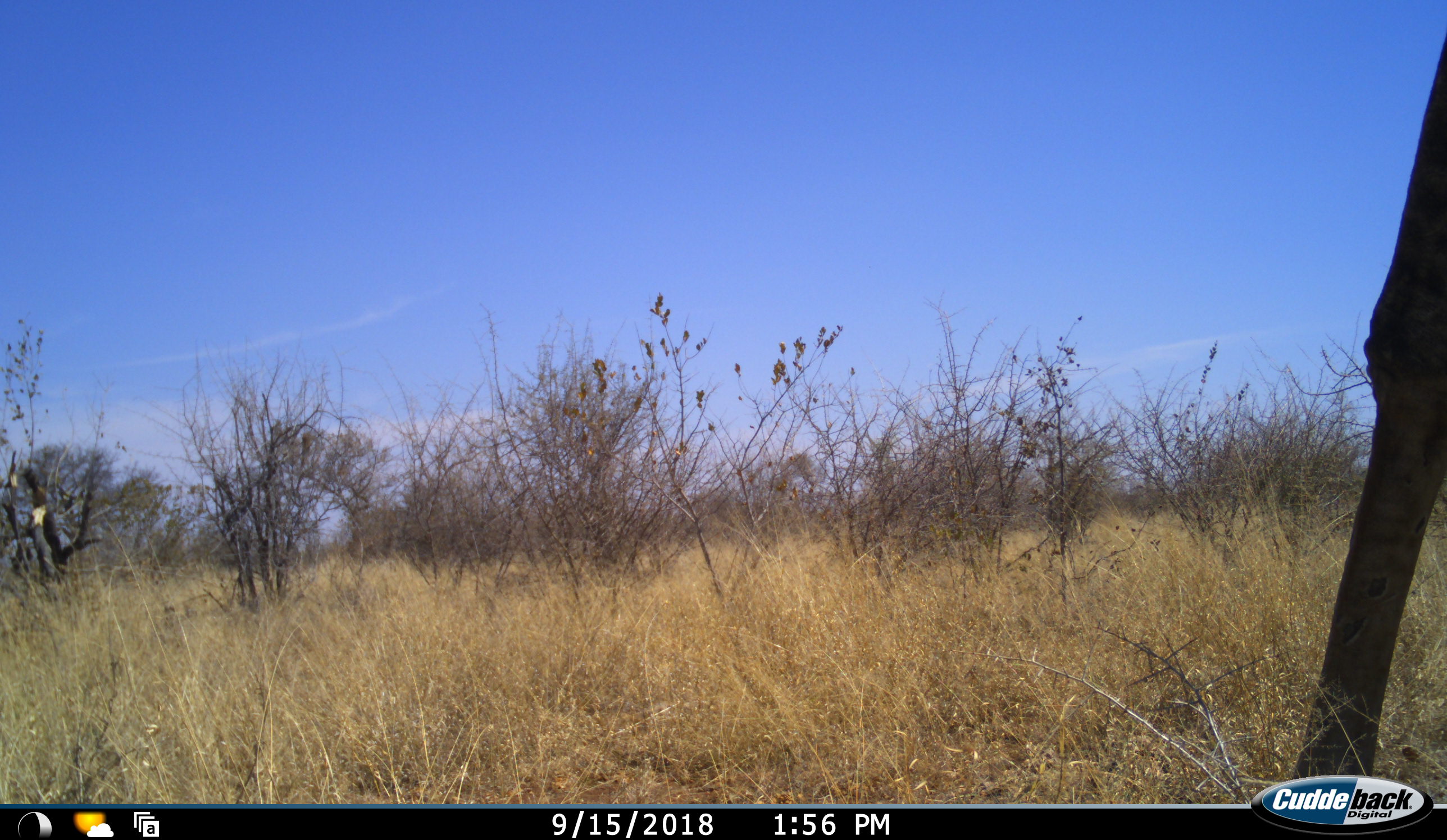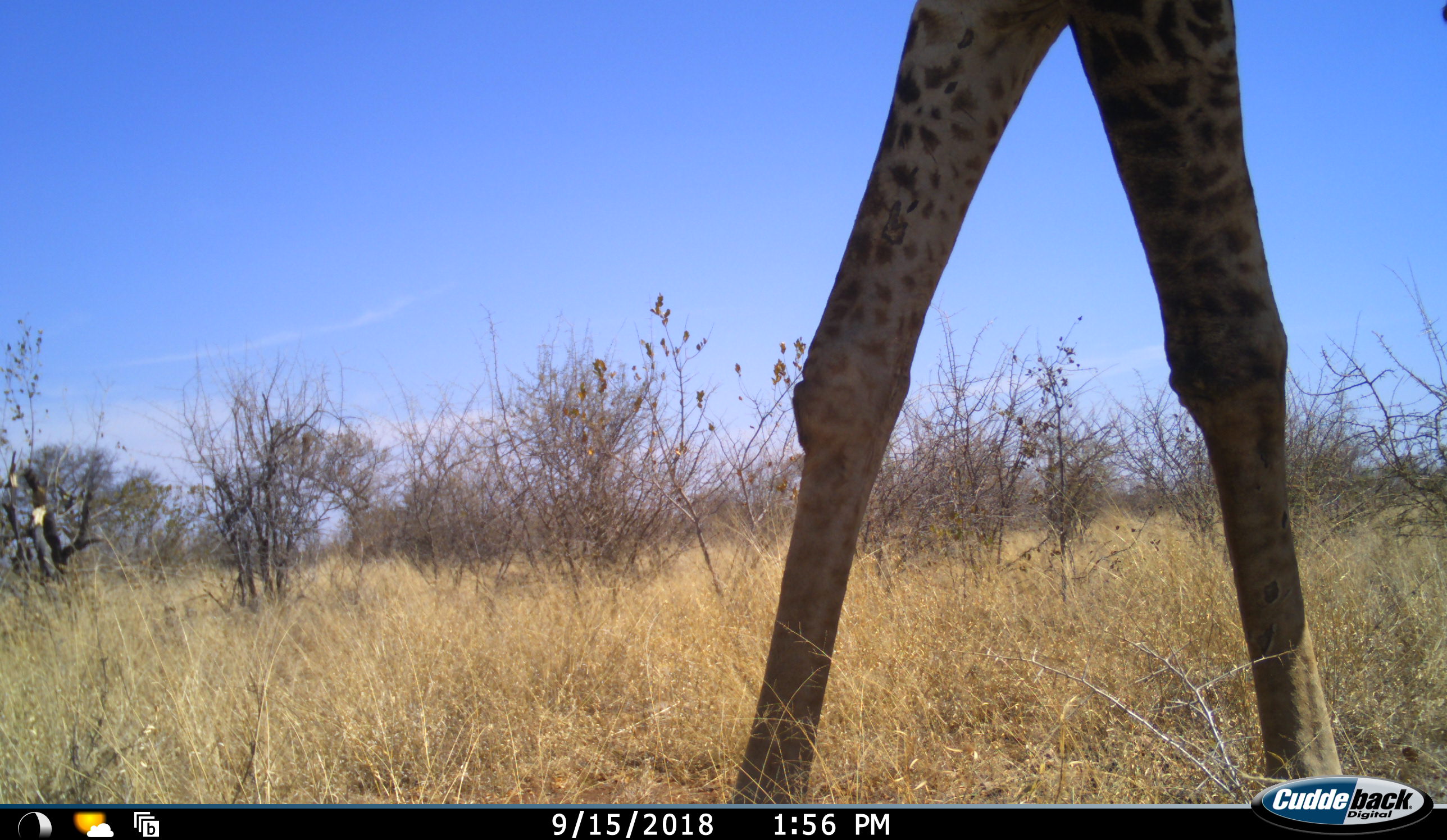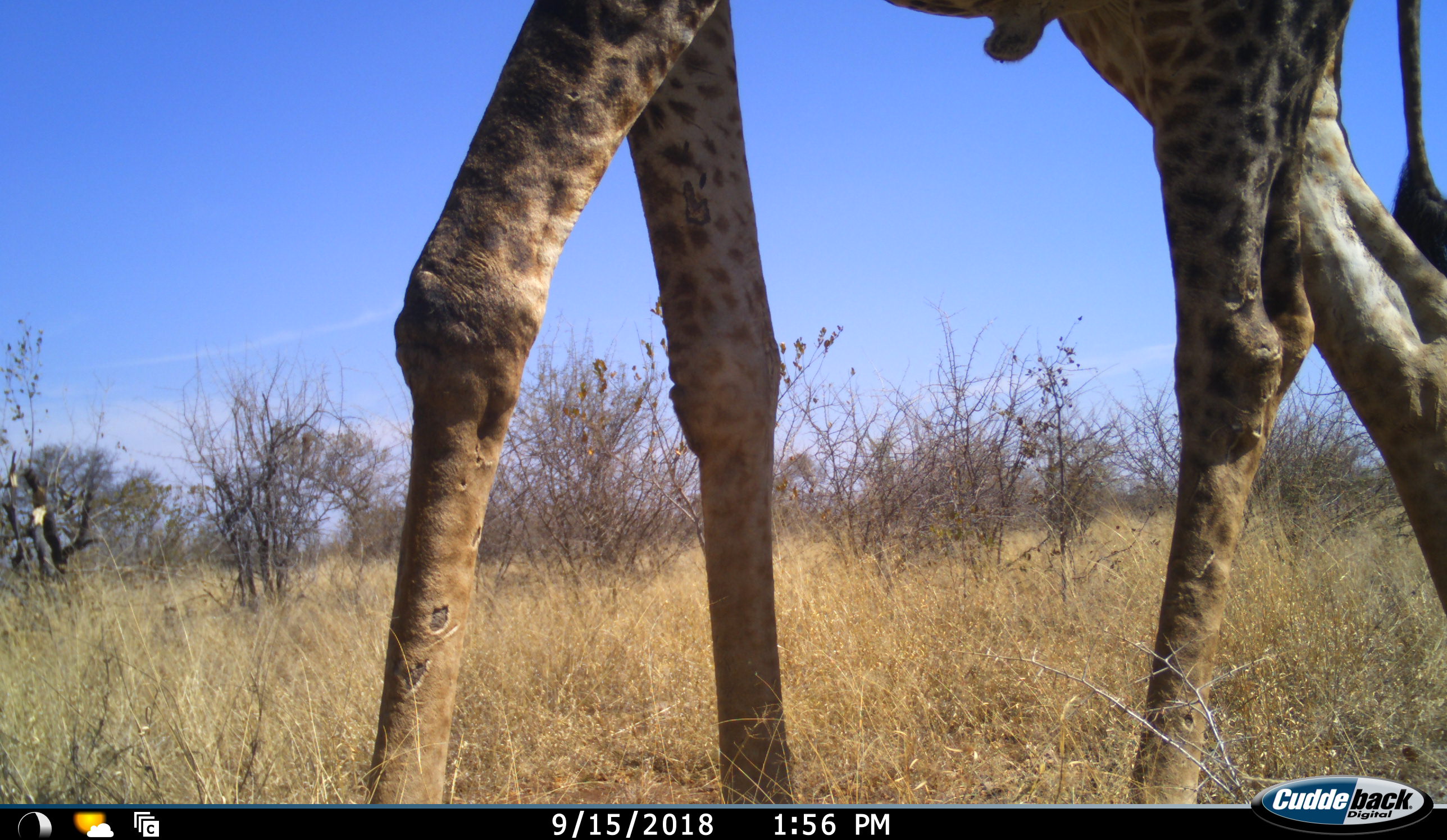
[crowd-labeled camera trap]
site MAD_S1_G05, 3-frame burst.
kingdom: Animalia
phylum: Chordata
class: Mammalia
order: Artiodactyla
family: Giraffidae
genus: Giraffa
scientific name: Giraffa camelopardalis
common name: giraffe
Giraffe (Giraffa camelopardalis), count 1. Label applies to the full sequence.